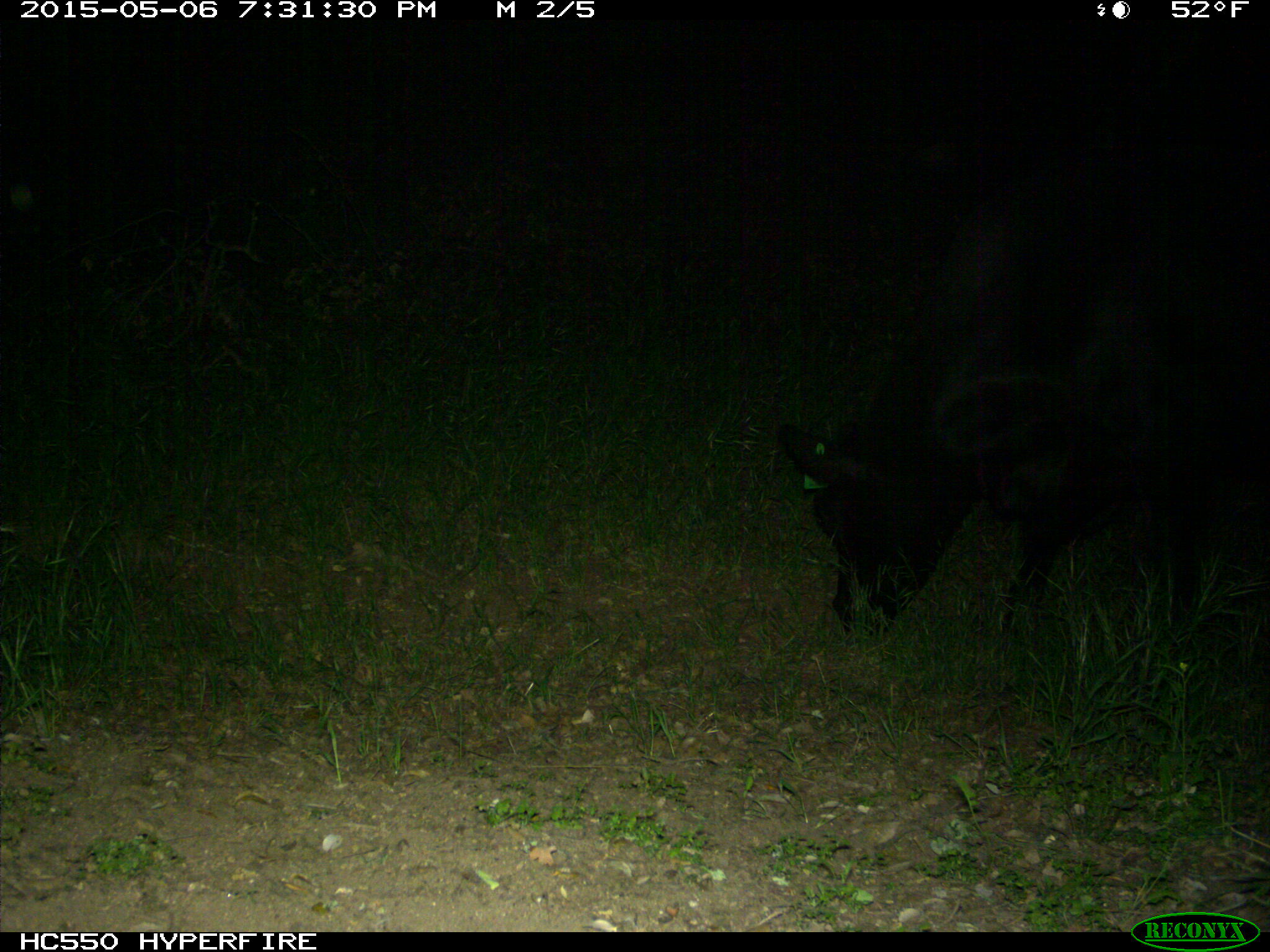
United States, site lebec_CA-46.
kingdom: Animalia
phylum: Chordata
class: Mammalia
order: Artiodactyla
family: Bovidae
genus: Bos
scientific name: Bos taurus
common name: domestic cow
Bos taurus (domestic cow).